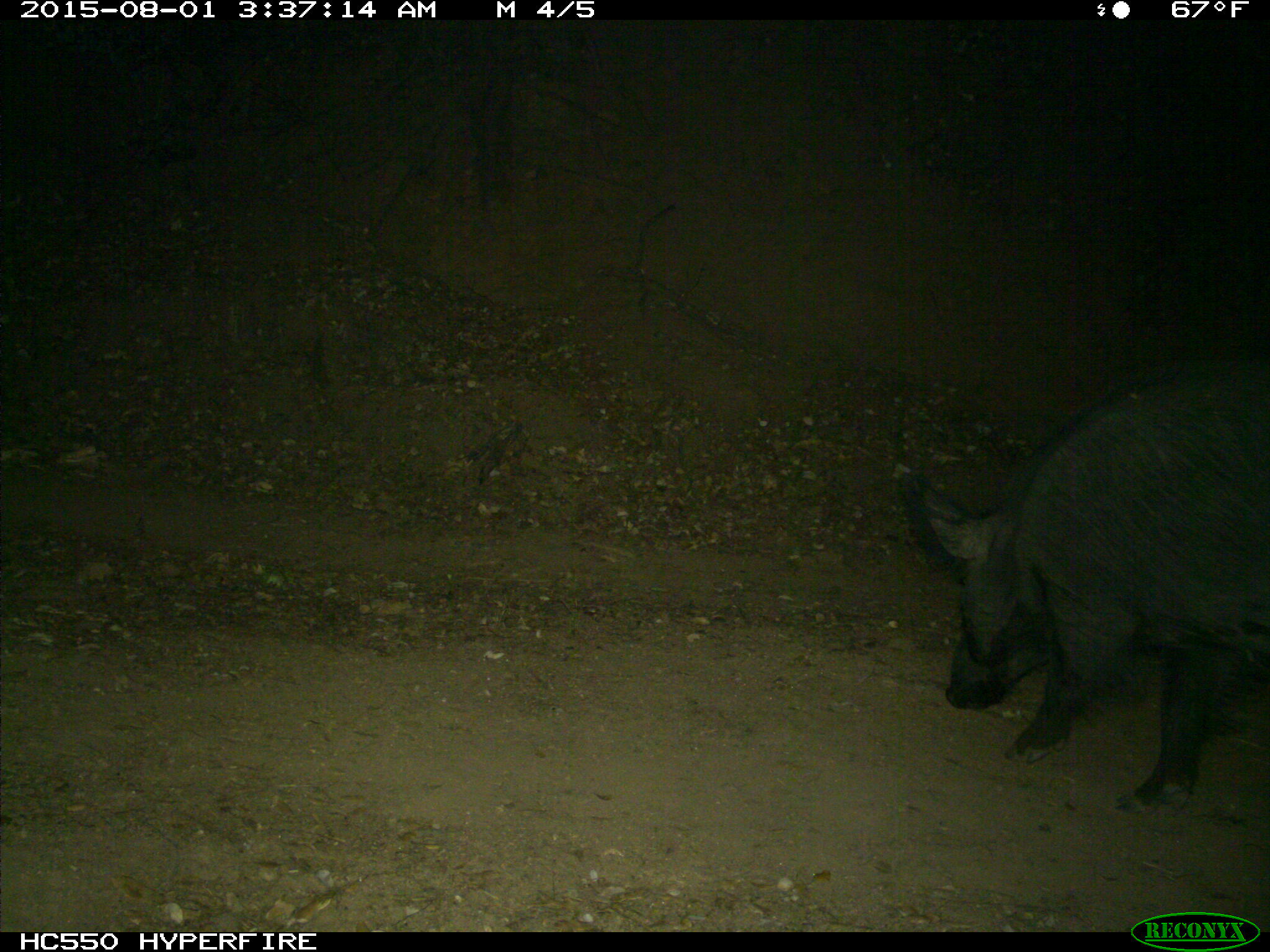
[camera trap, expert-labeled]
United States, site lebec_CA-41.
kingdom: Animalia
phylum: Chordata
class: Mammalia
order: Artiodactyla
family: Suidae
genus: Sus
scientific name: Sus scrofa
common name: wild boar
Sus scrofa (wild boar).